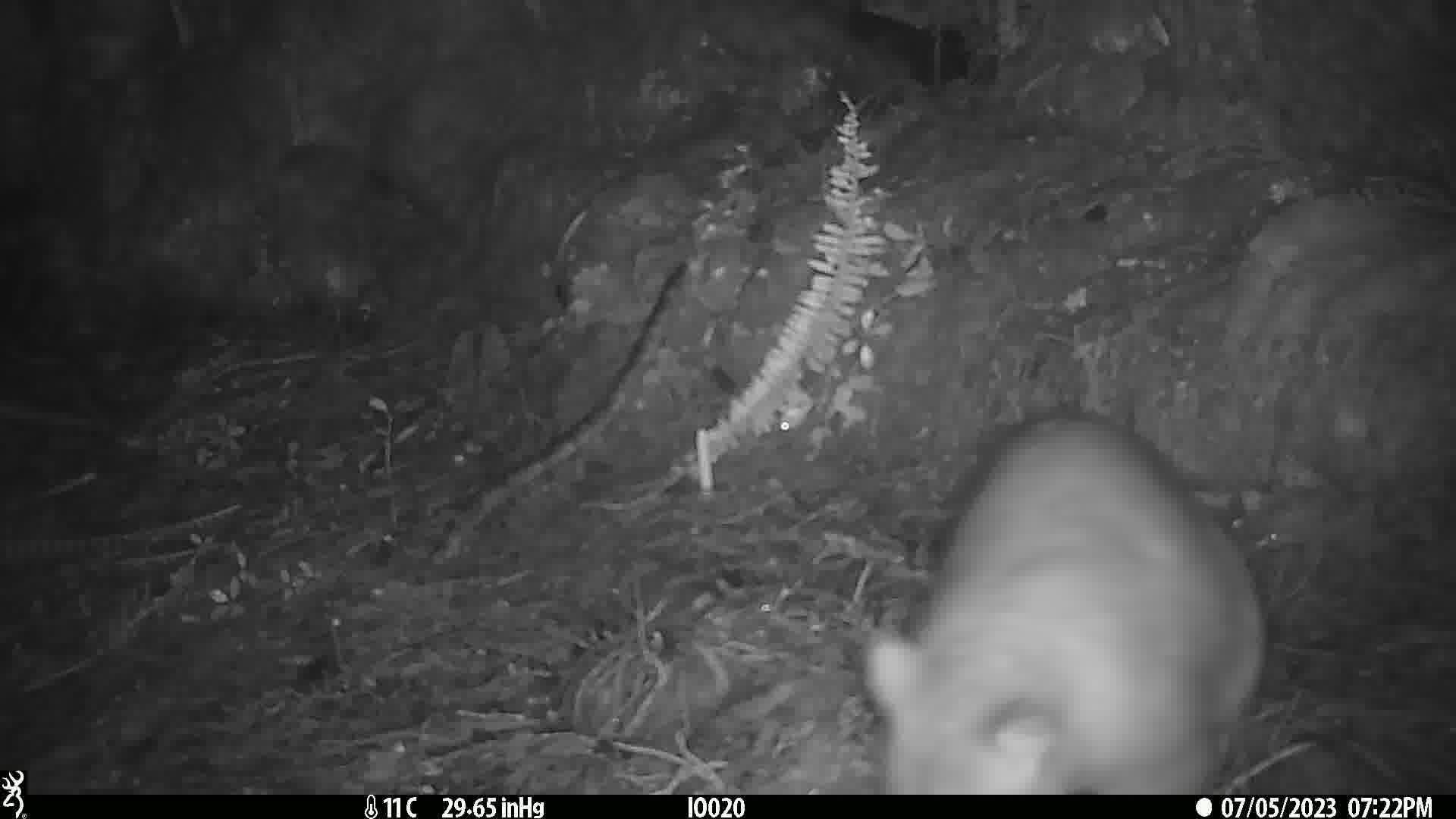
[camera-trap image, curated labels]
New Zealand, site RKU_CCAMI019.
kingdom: Animalia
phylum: Chordata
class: Mammalia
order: Diprotodontia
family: Phalangeridae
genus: Trichosurus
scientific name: Trichosurus vulpecula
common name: common brushtail possum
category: possum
Possum (common brushtail possum) (Trichosurus vulpecula).